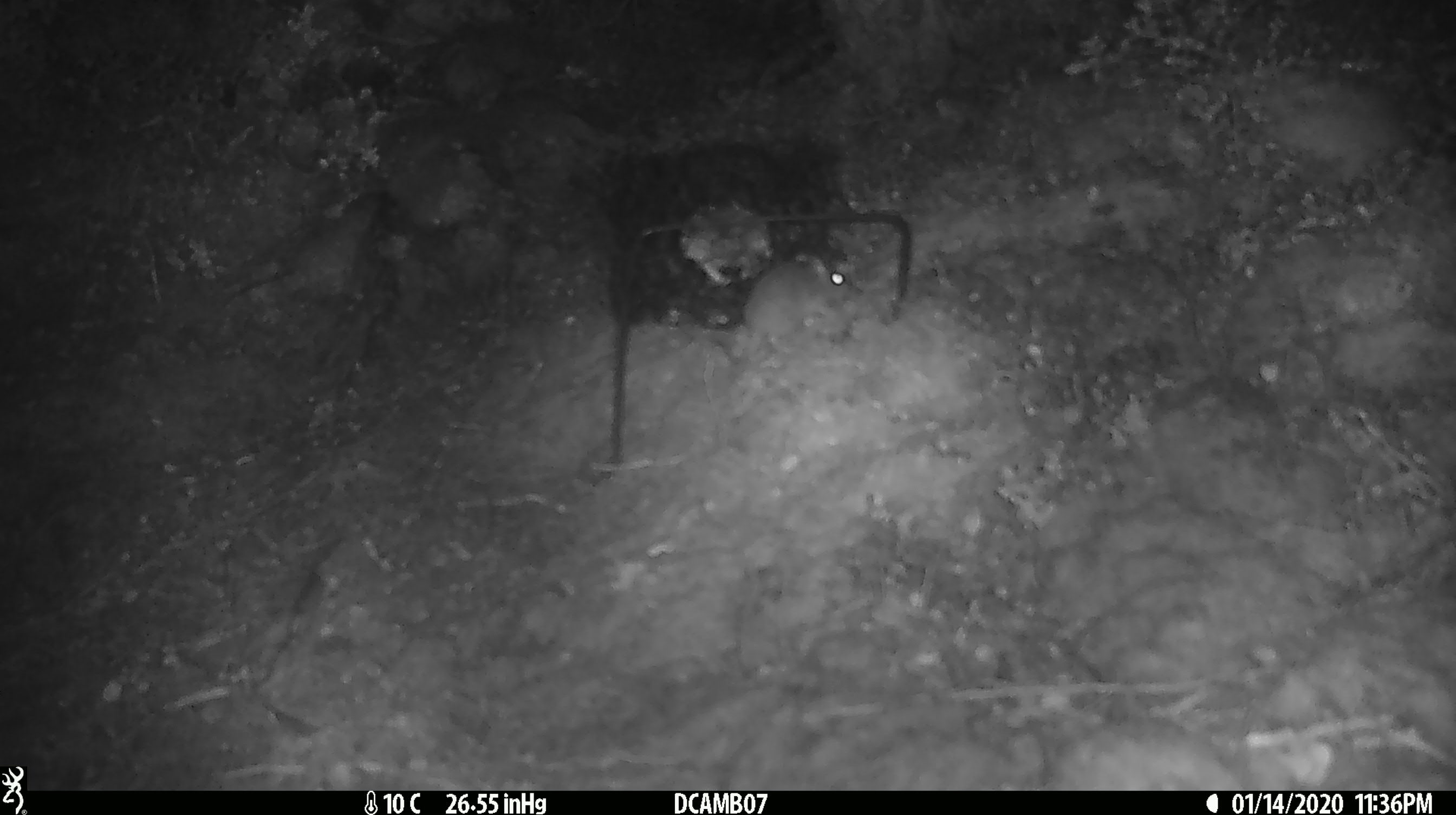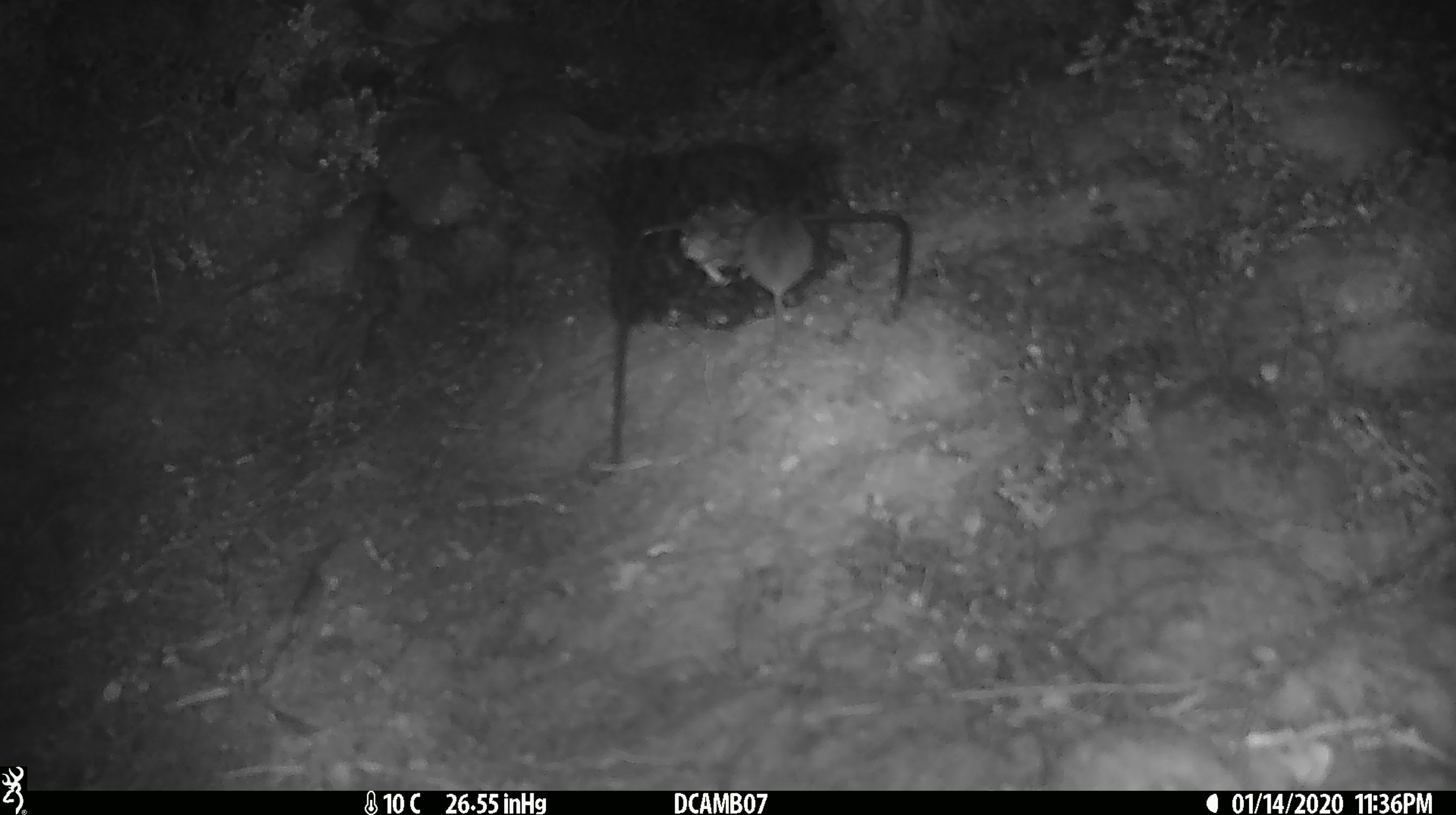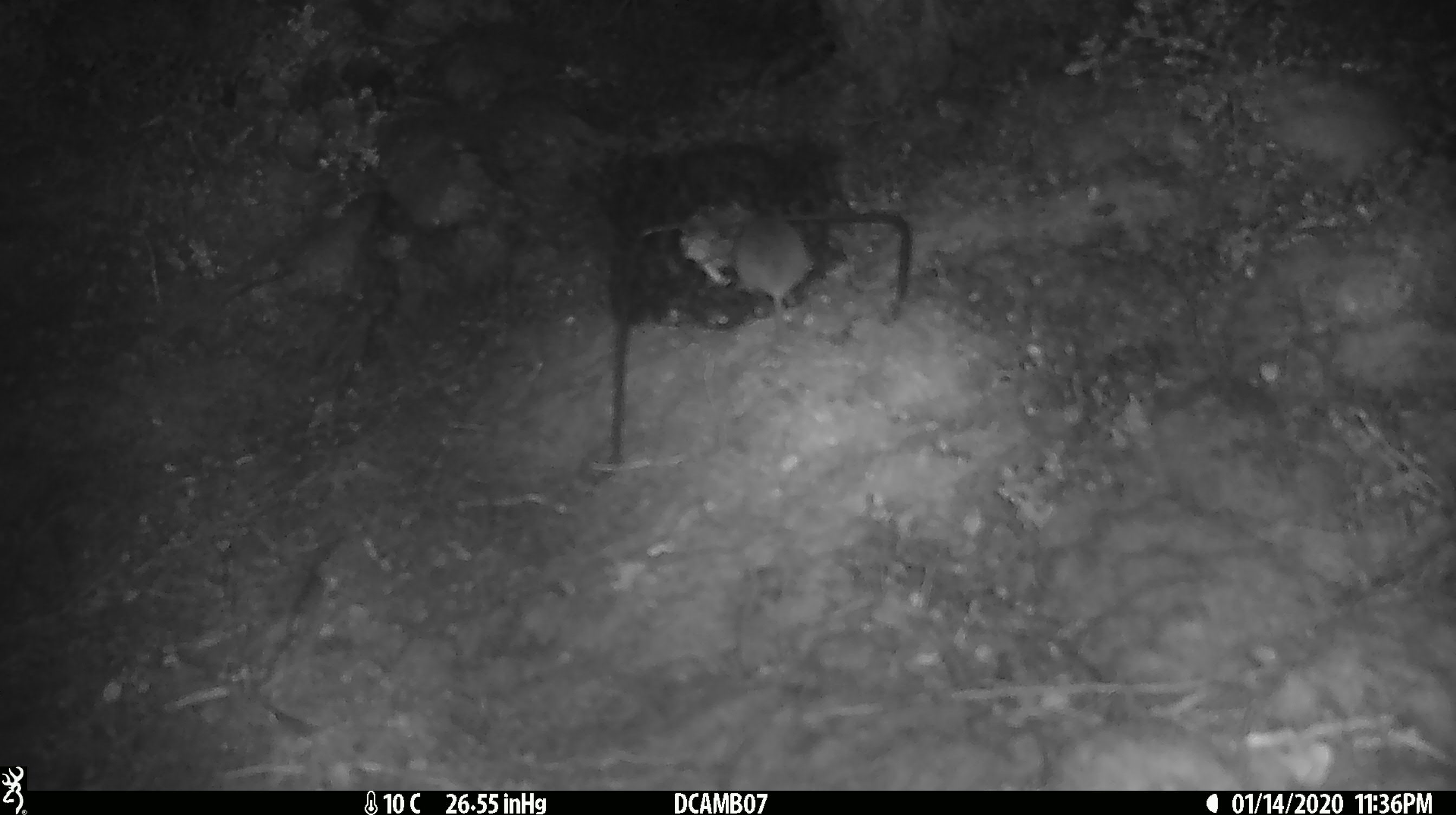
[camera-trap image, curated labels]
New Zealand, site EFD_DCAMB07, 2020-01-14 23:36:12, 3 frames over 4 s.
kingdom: Animalia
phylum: Chordata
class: Mammalia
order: Rodentia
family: Muridae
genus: Mus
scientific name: Mus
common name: mouse